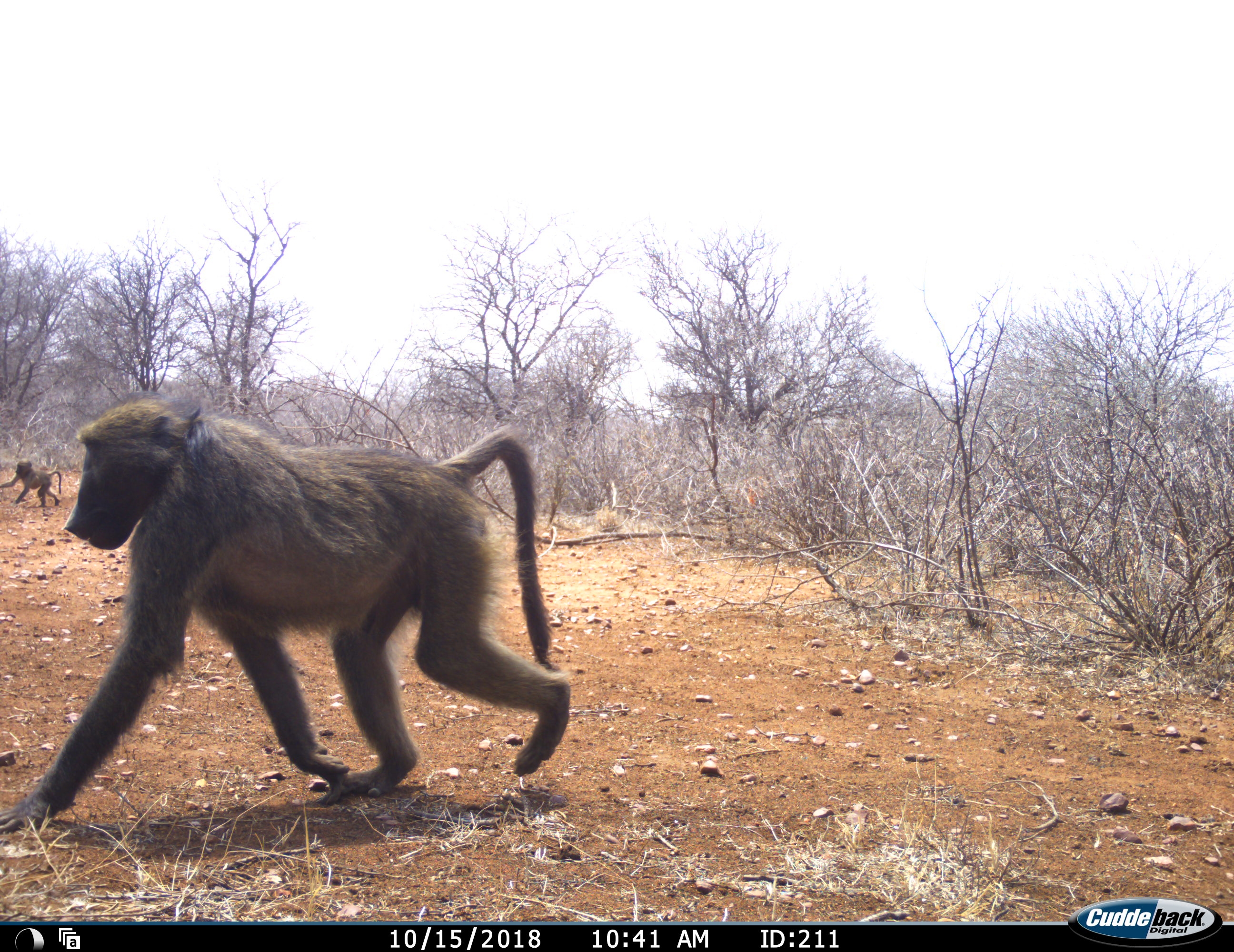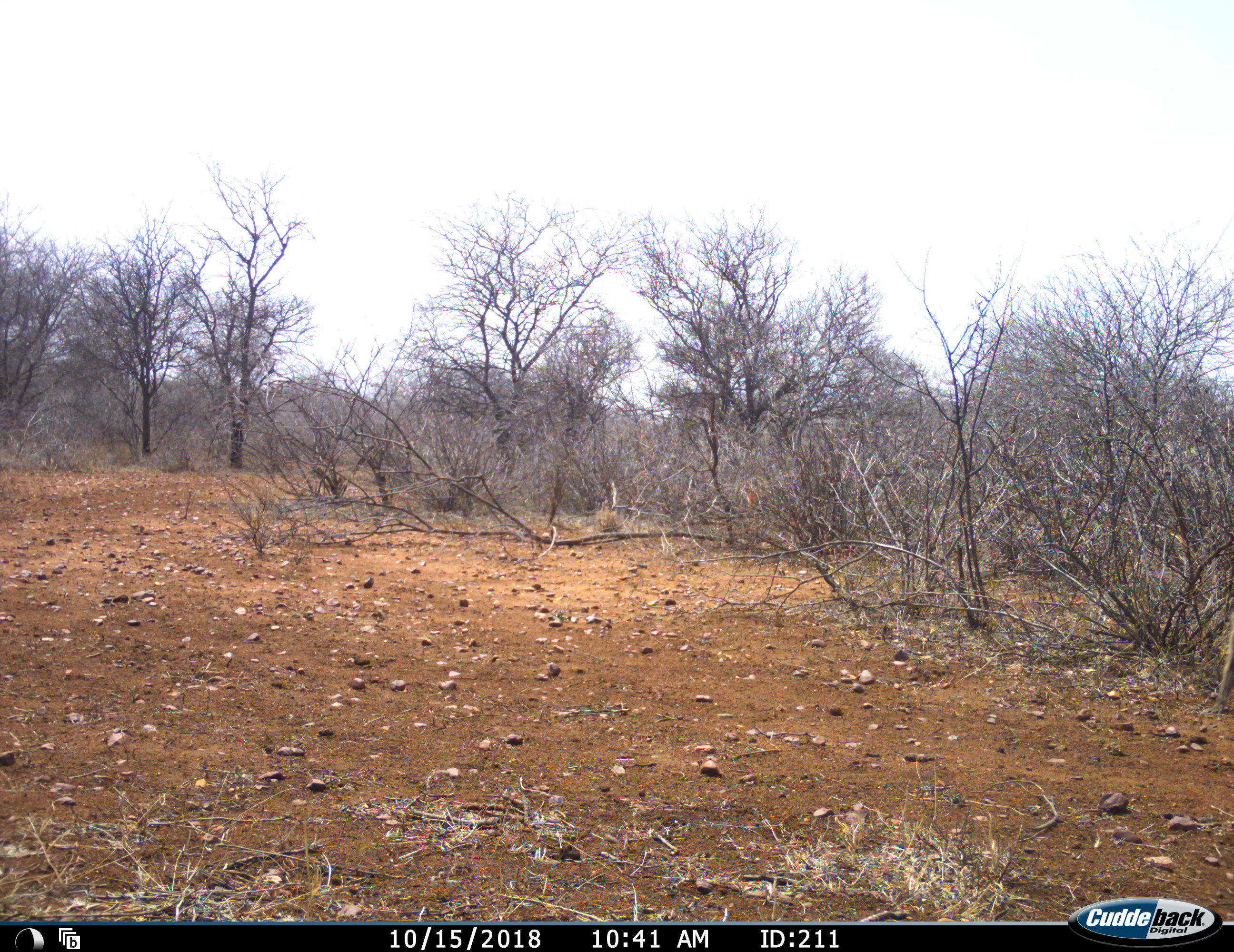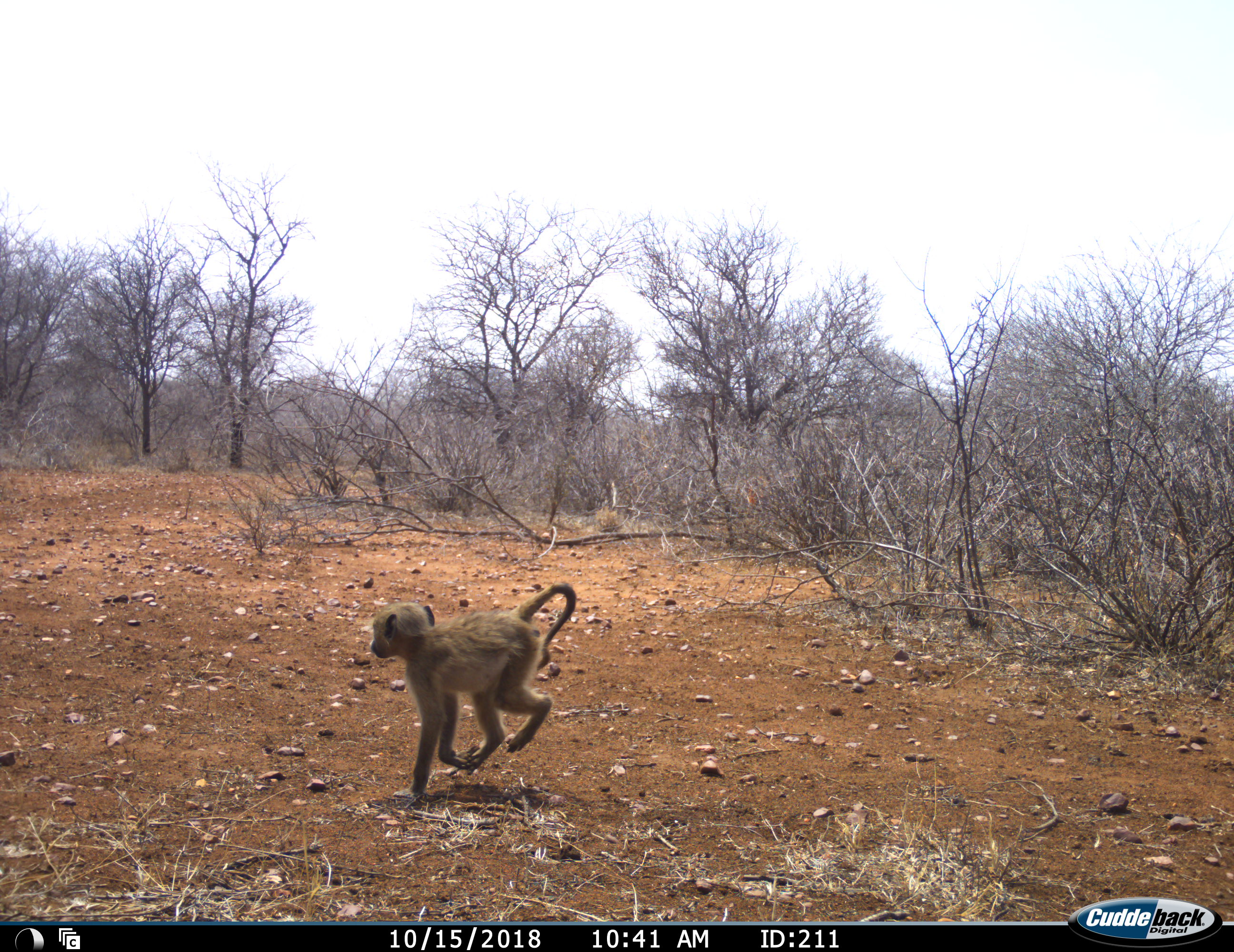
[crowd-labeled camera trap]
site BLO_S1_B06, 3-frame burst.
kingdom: Animalia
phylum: Chordata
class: Mammalia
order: Primates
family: Cercopithecidae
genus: Papio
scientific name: Papio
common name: baboon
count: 3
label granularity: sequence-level